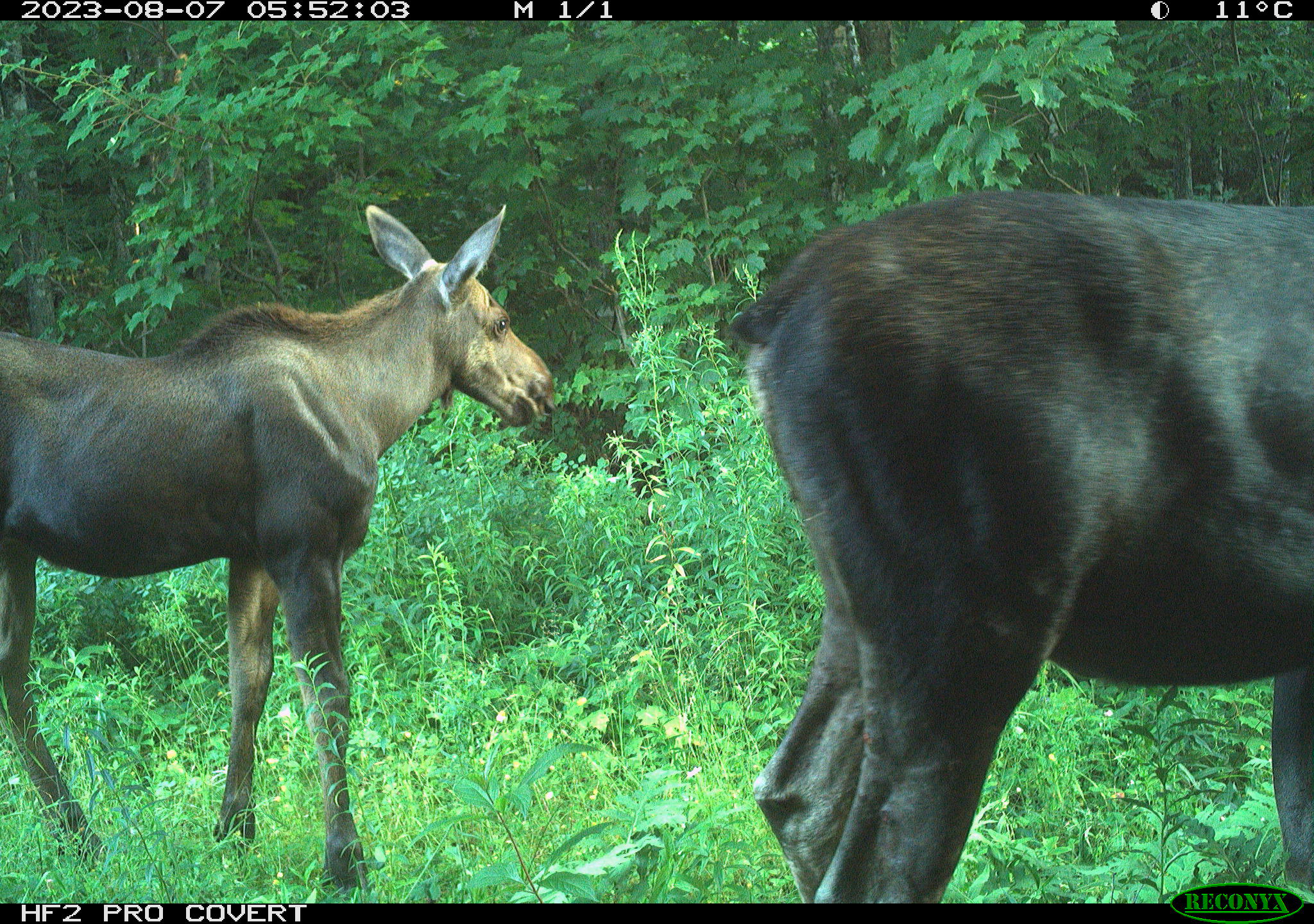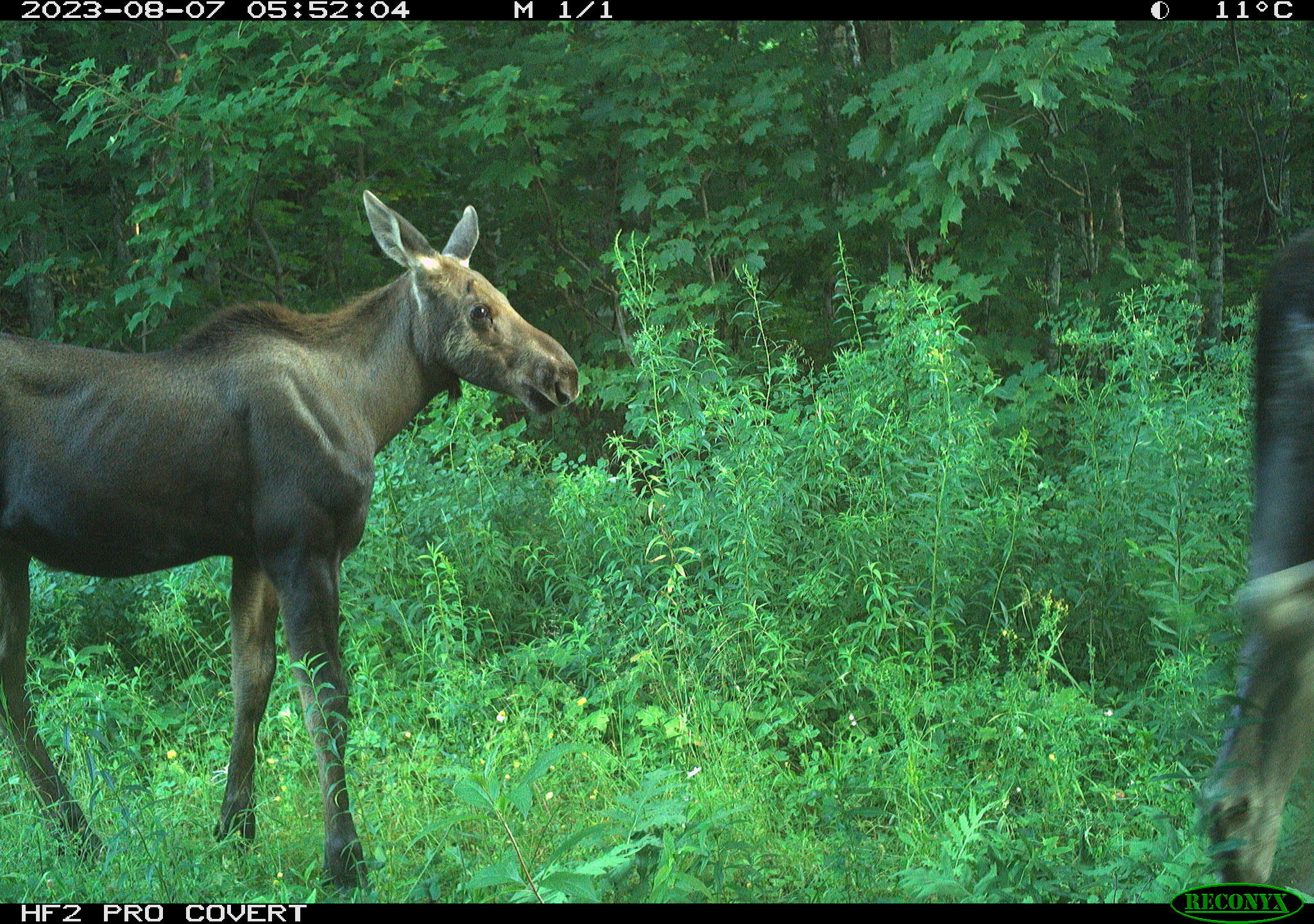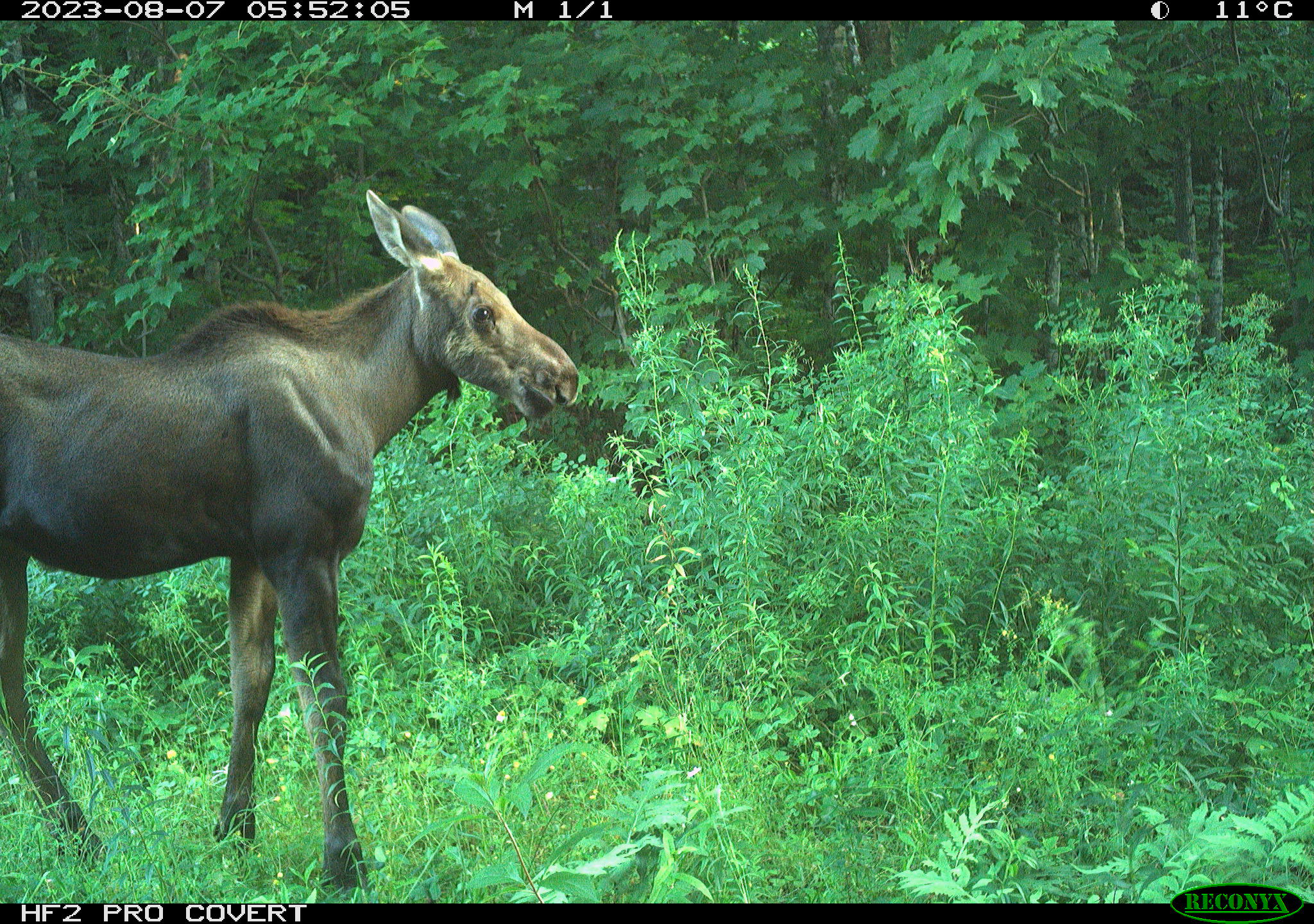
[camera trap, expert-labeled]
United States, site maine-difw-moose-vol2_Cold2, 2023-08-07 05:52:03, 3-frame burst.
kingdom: Animalia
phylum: Chordata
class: Mammalia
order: Artiodactyla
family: Cervidae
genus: Alces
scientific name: Alces alces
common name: moose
Moose (Alces alces).